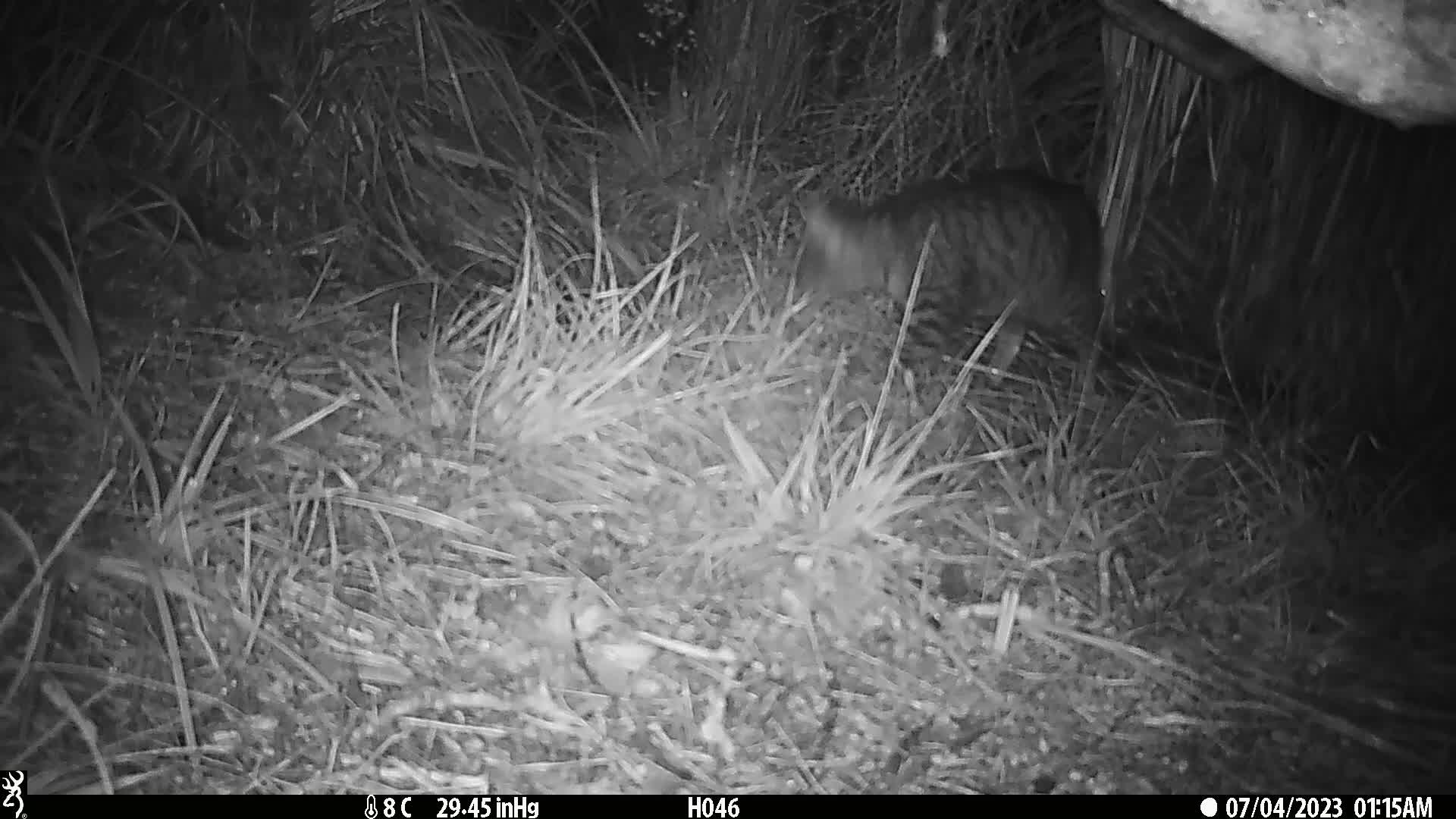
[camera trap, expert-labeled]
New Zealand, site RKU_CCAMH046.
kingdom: Animalia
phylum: Chordata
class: Mammalia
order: Carnivora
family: Felidae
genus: Felis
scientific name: Felis catus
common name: domestic cat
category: cat